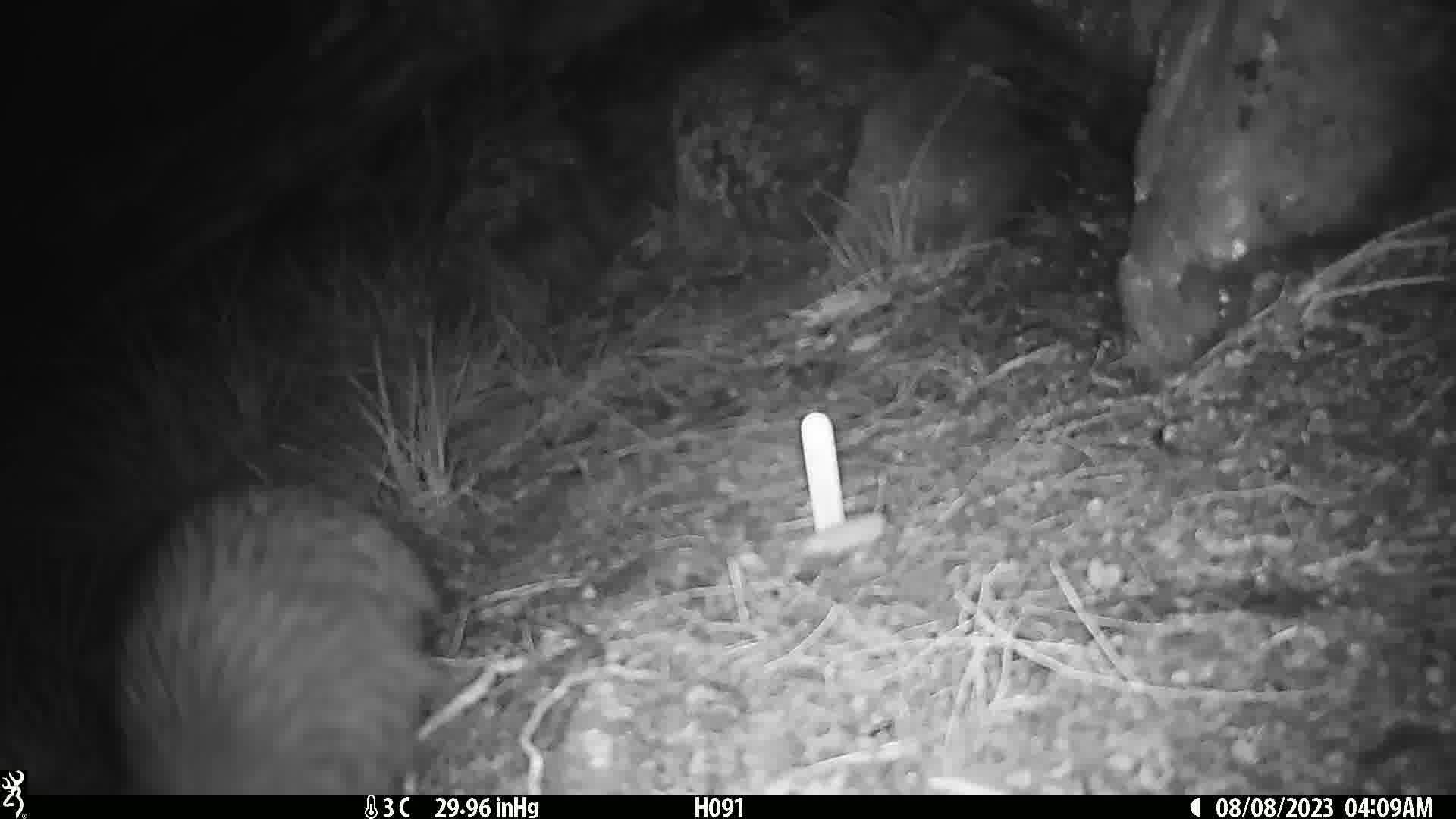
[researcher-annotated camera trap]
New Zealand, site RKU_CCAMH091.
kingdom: Animalia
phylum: Chordata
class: Aves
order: Apterygiformes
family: Apterygidae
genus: Apteryx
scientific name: Apteryx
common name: kiwi